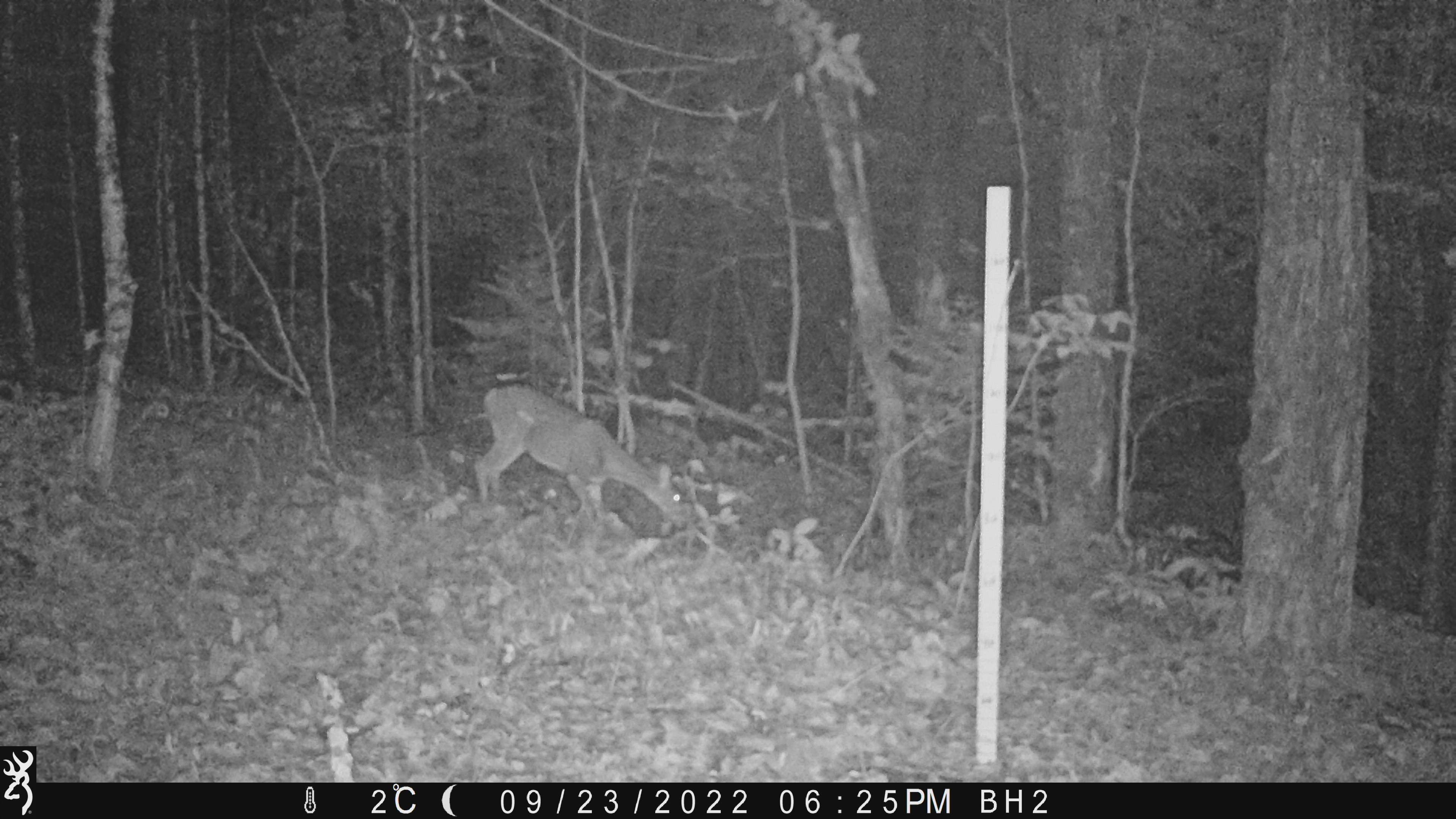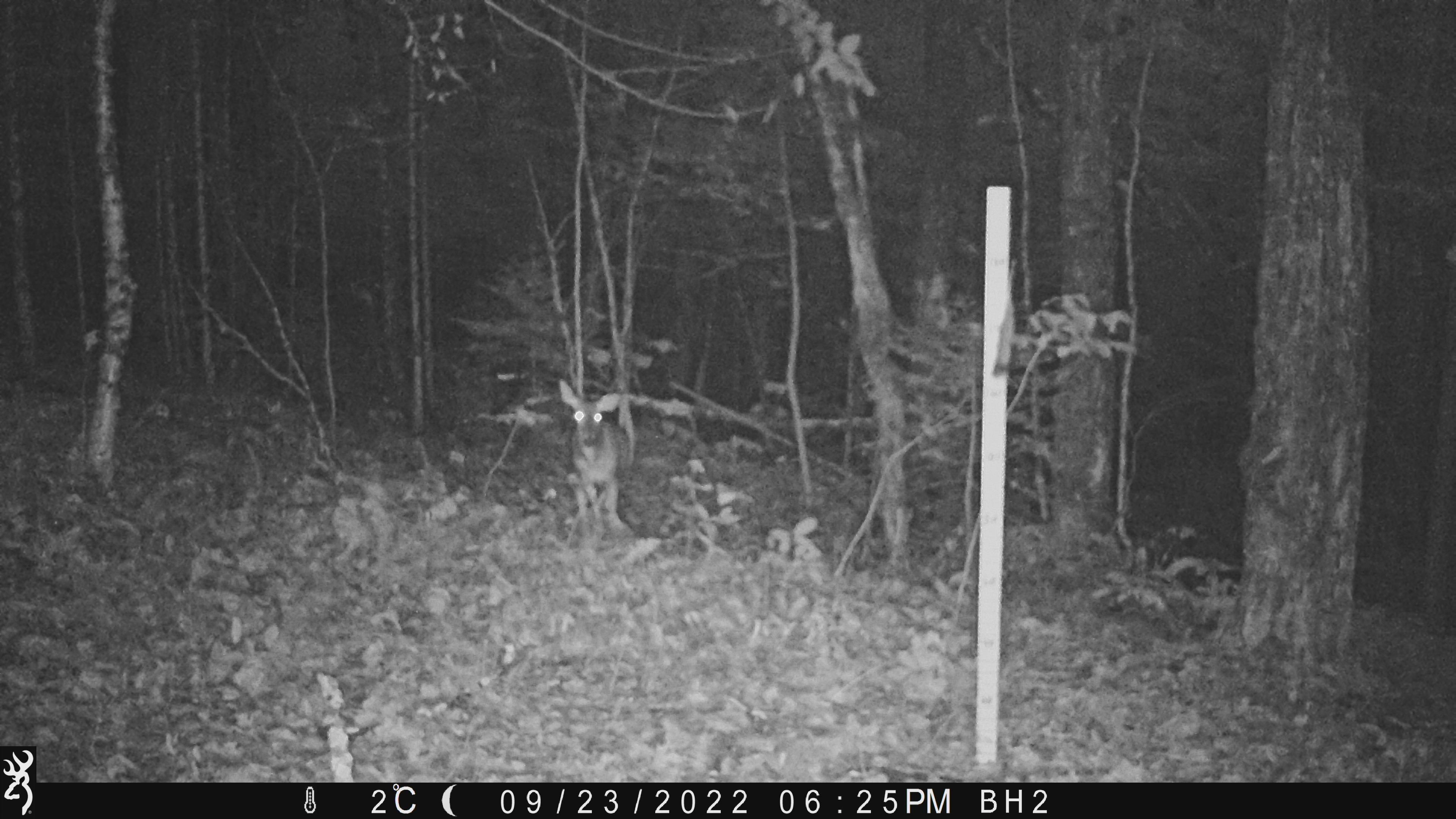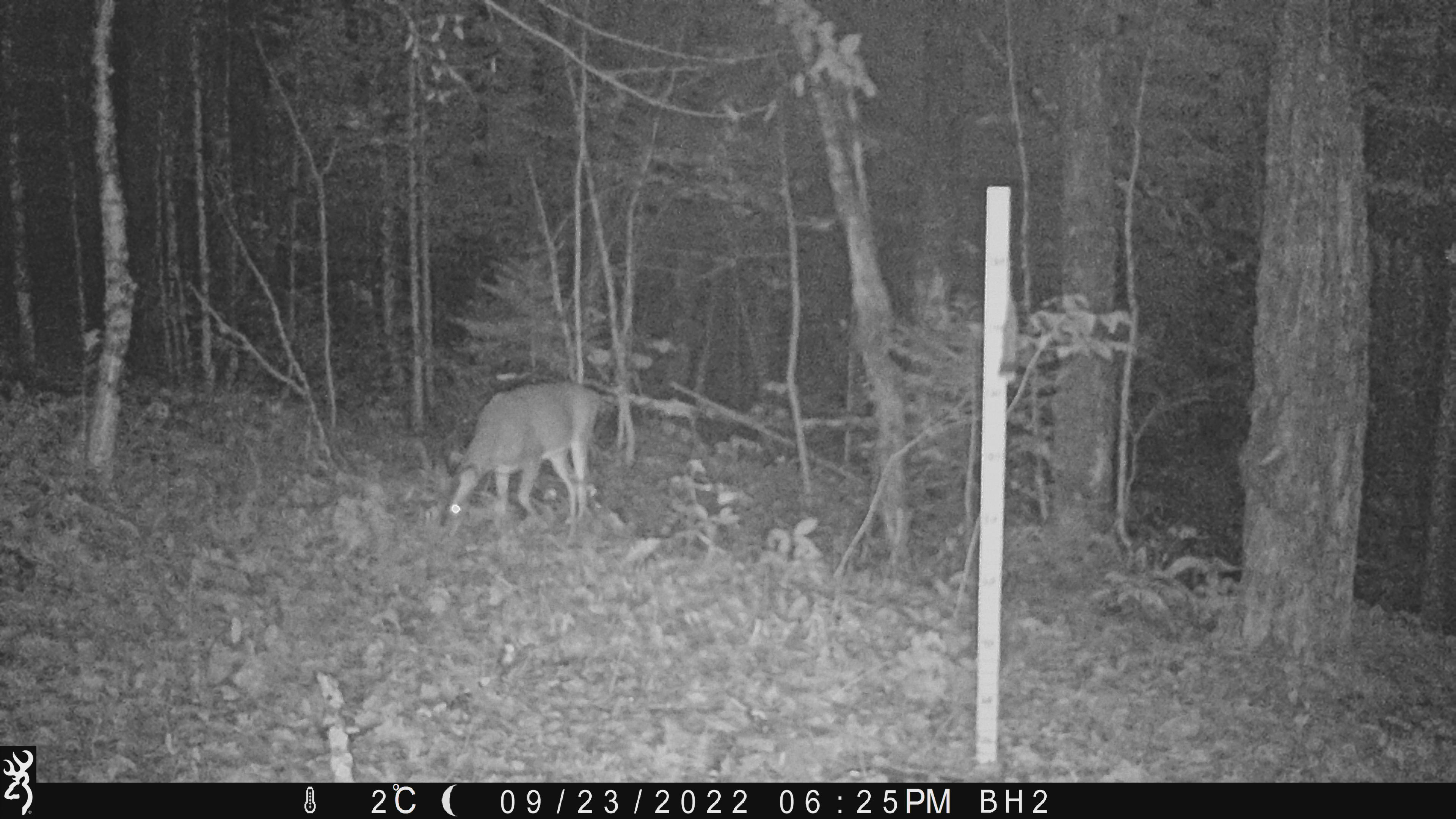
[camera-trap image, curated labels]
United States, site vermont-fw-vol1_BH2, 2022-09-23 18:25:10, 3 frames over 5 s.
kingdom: Animalia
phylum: Chordata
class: Mammalia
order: Artiodactyla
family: Cervidae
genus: Odocoileus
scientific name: Odocoileus virginianus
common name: white-tailed deer